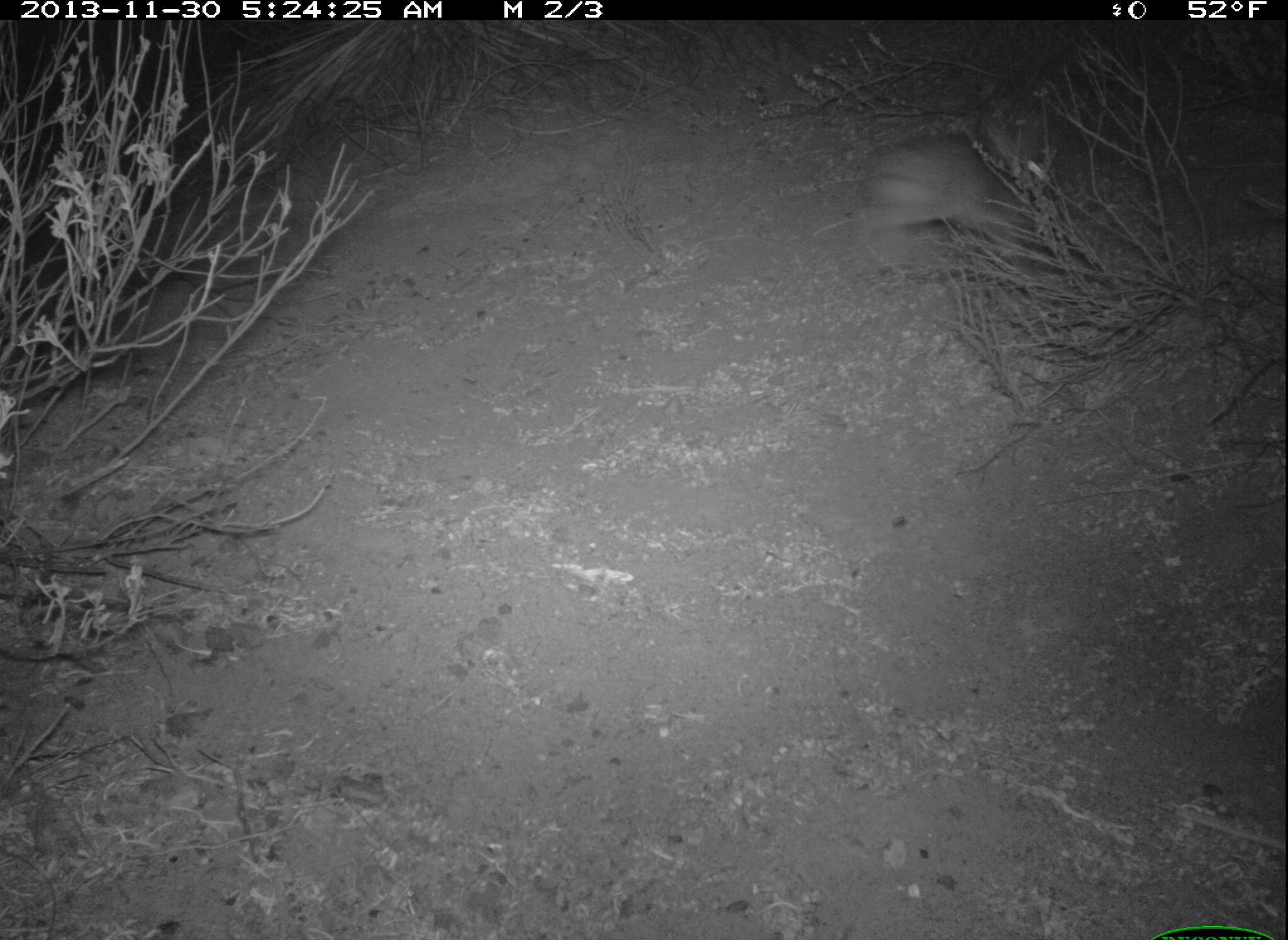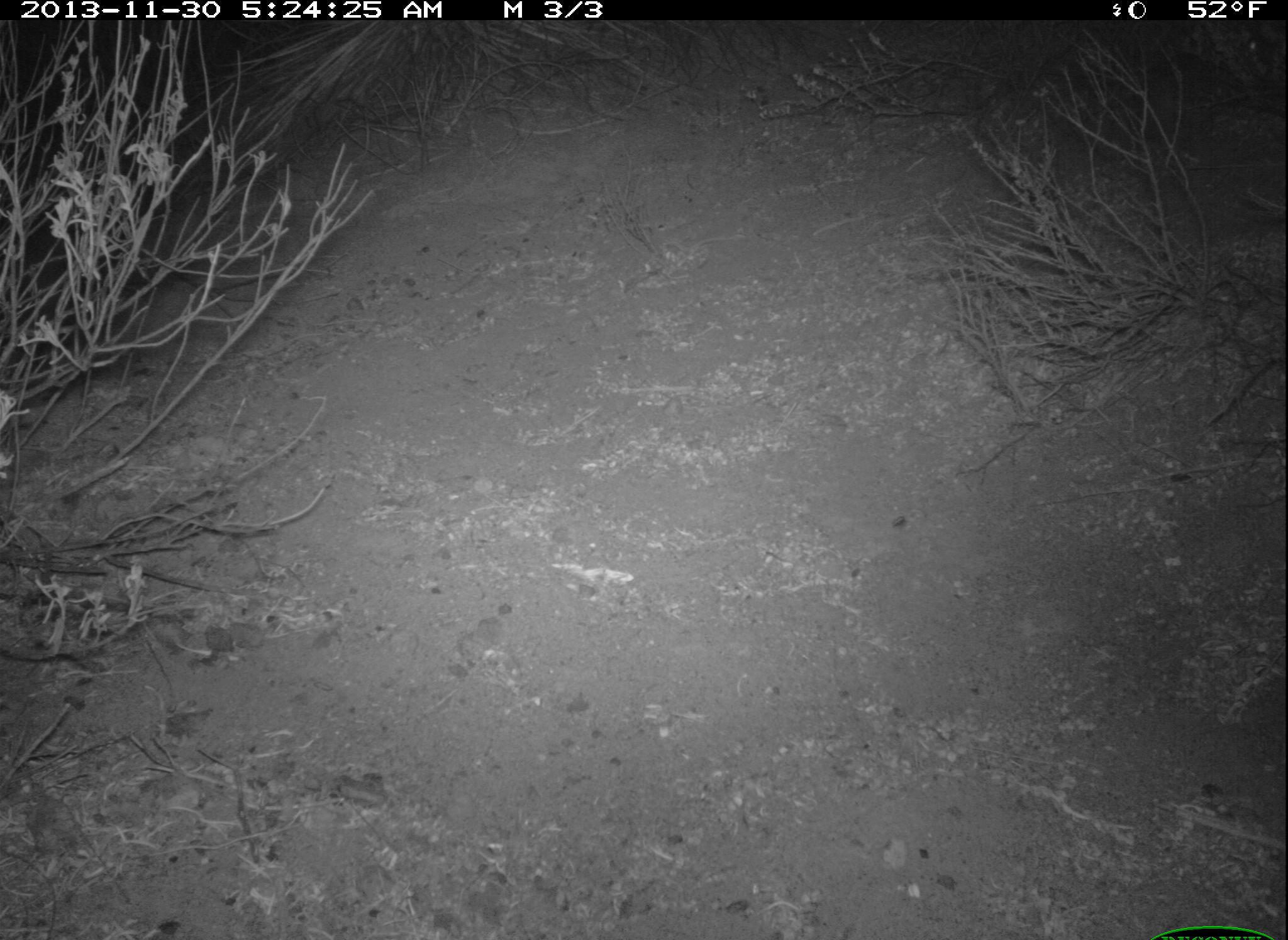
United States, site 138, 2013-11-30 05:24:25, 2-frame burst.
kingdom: Animalia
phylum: Chordata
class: Mammalia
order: Lagomorpha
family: Leporidae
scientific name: Leporidae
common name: rabbits and hares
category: rabbit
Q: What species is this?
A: Rabbit (rabbits and hares) (Leporidae).